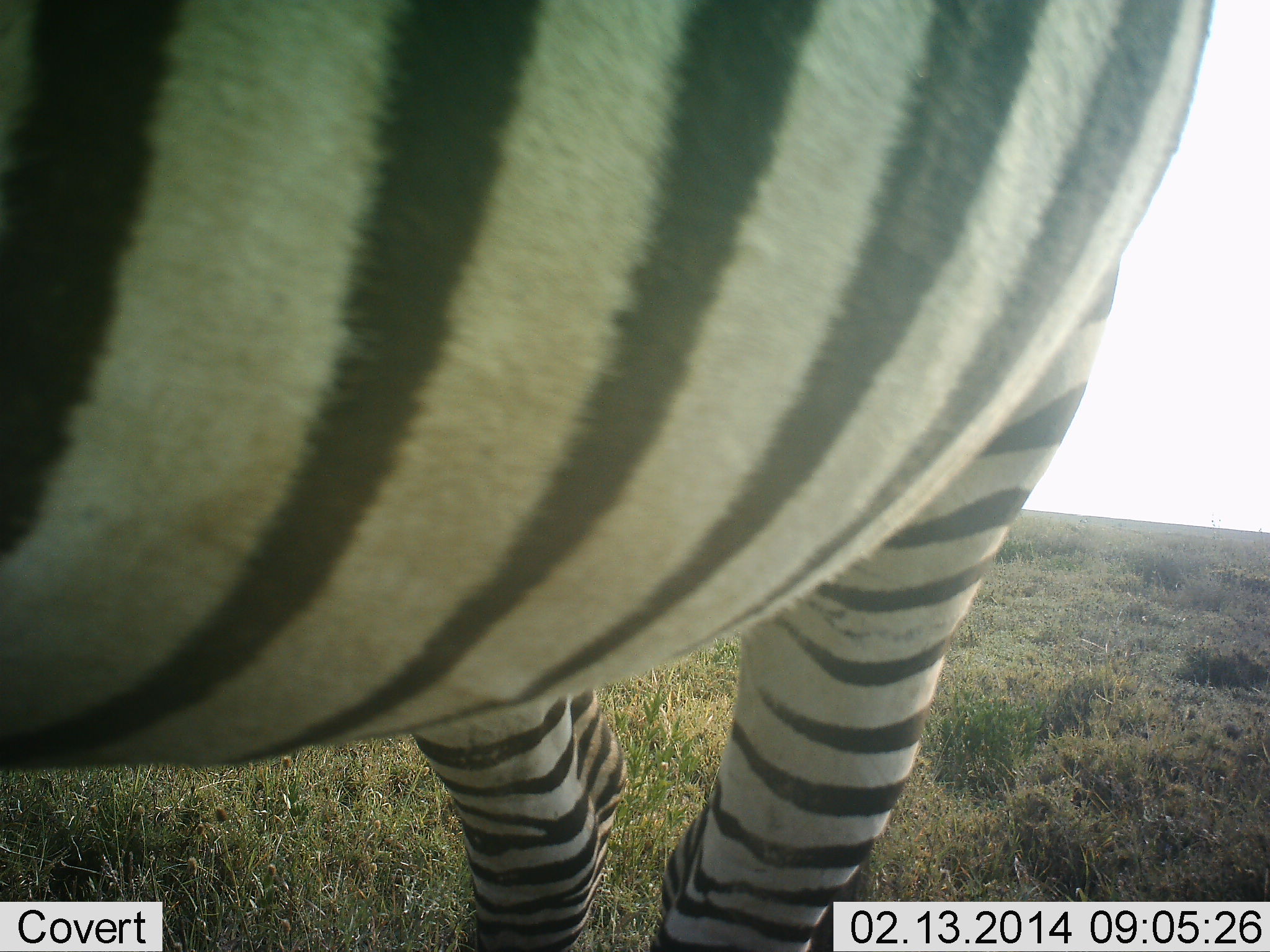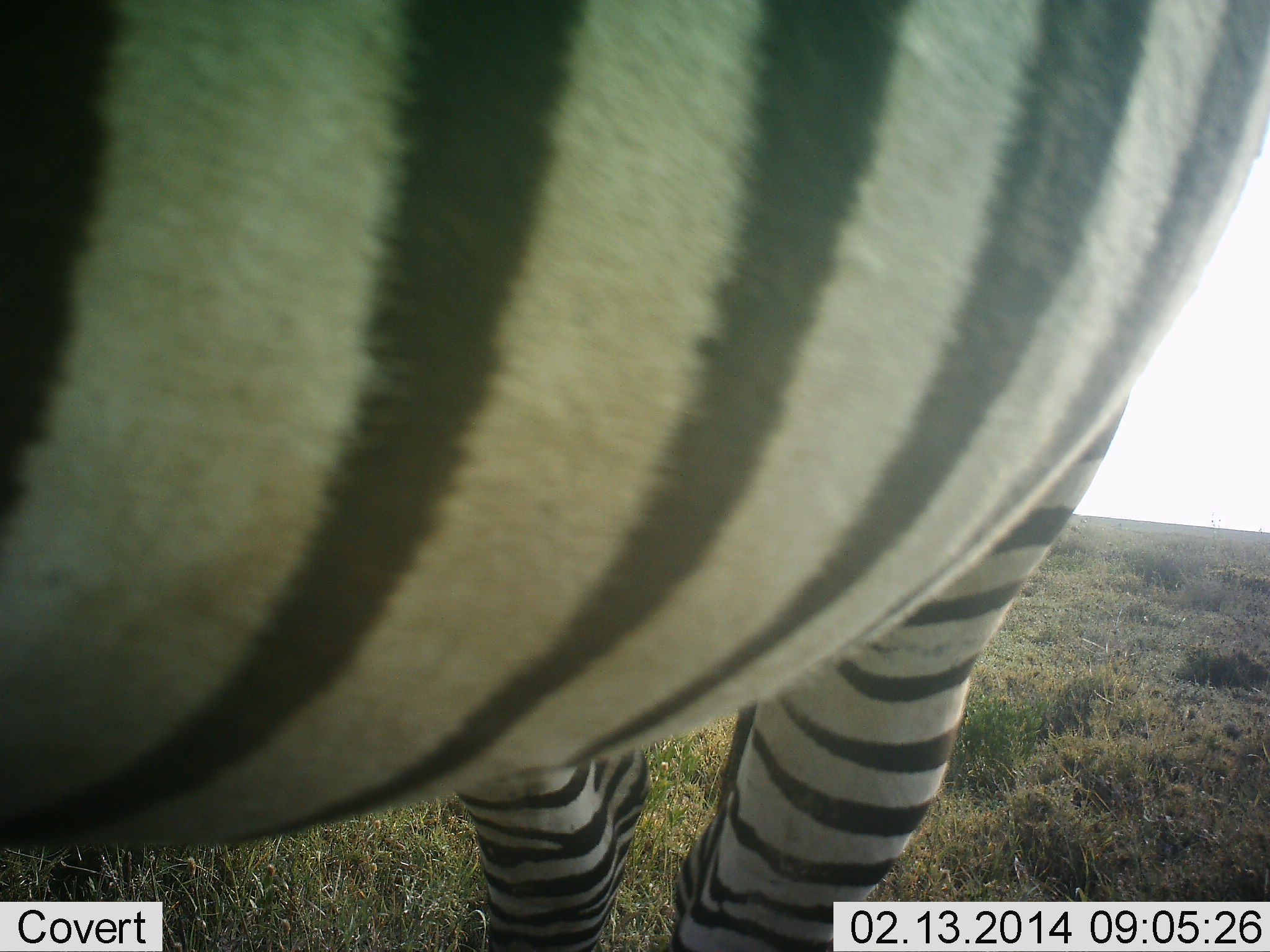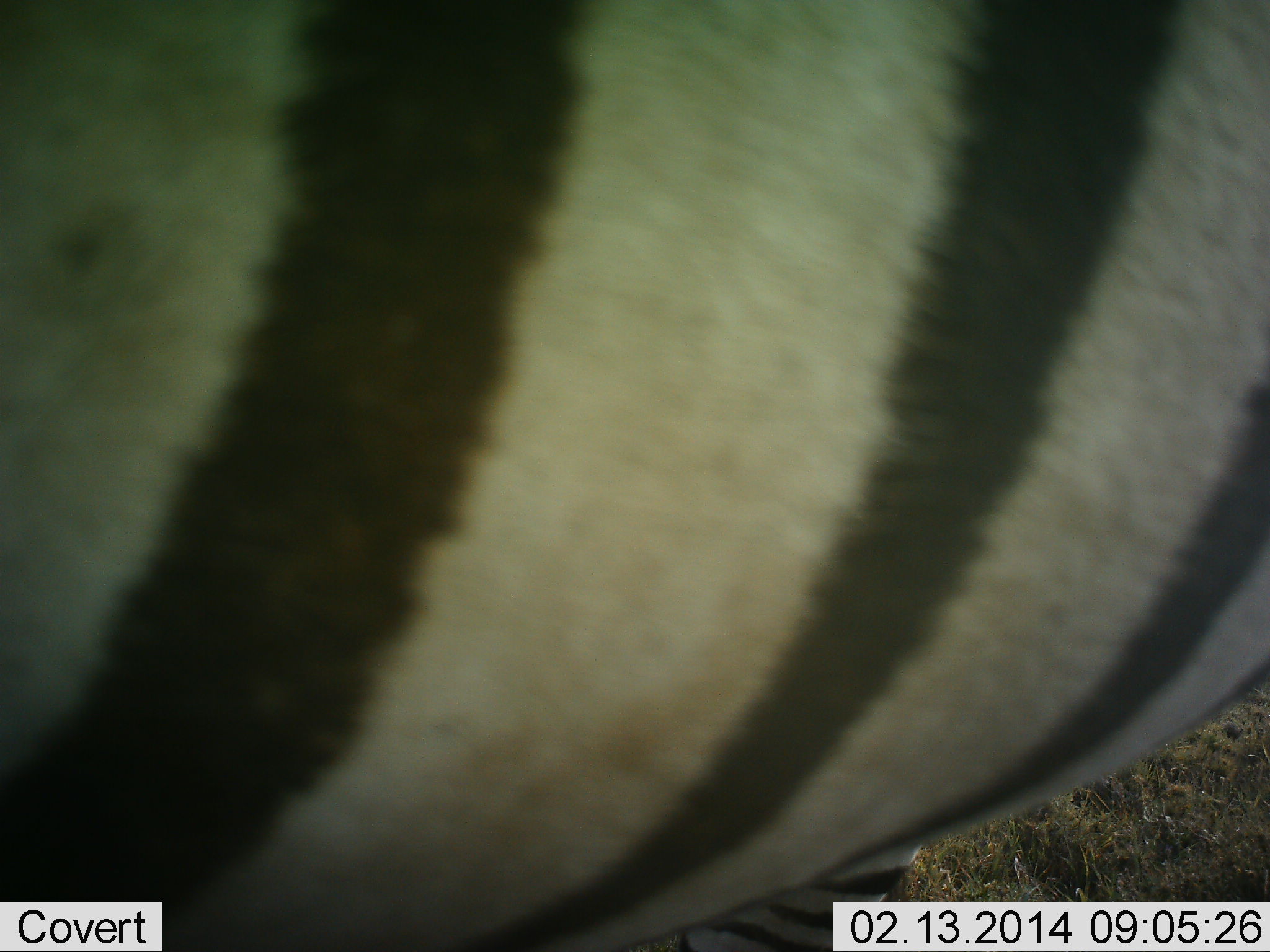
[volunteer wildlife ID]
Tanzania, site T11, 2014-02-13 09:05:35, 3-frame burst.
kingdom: Animalia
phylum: Chordata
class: Mammalia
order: Perissodactyla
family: Equidae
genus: Equus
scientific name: Equus quagga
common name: plains zebra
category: zebra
Zebra (plains zebra) (Equus quagga), count 1. Behavior (volunteer vote fractions): standing 100%, resting 10%, moving 0%, interacting 0%. Young present (vote fraction): 0%. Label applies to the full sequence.